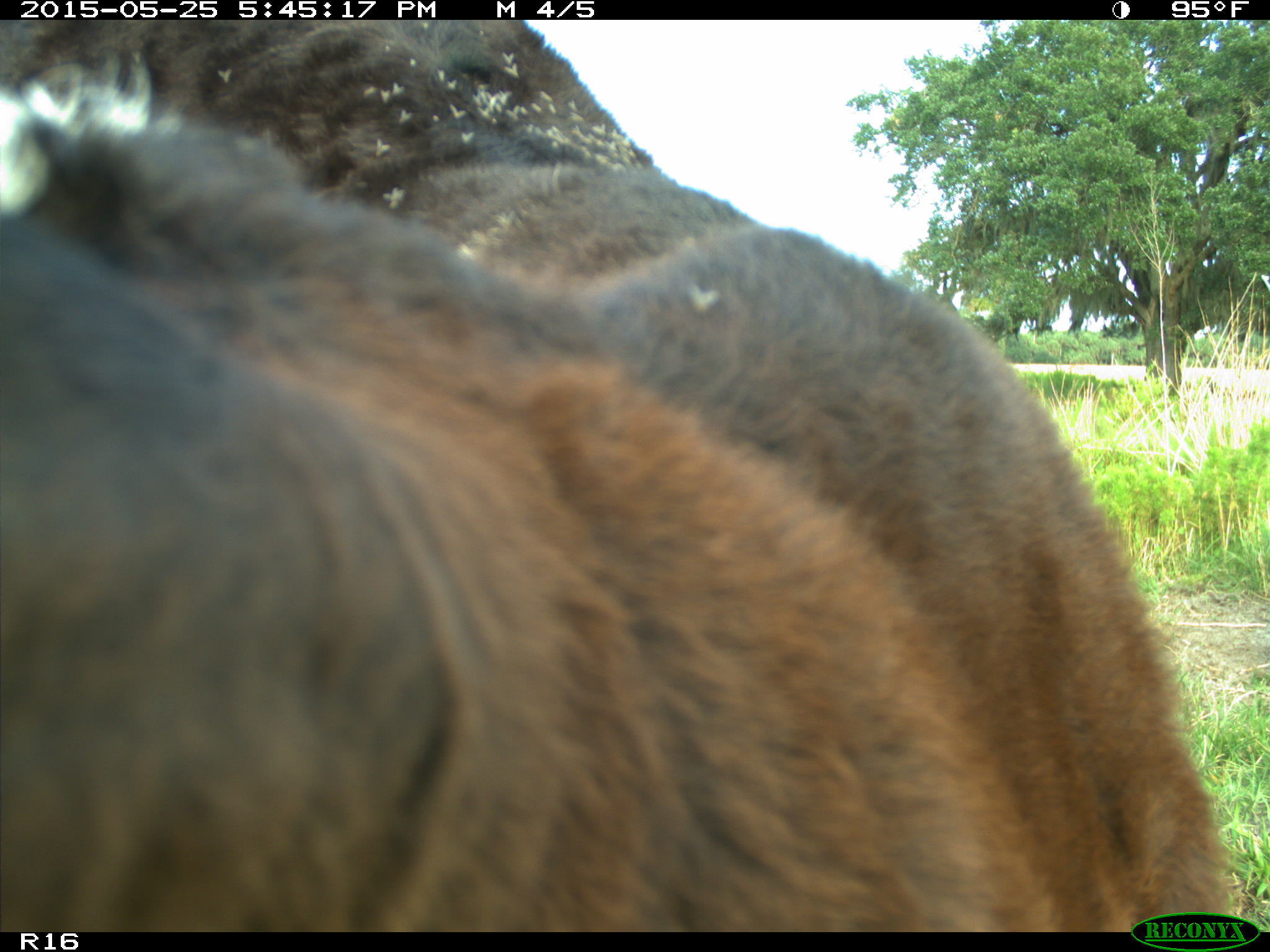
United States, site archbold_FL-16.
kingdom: Animalia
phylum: Chordata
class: Mammalia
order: Artiodactyla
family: Bovidae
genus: Bos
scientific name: Bos taurus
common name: domestic cow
Bos taurus (domestic cow).